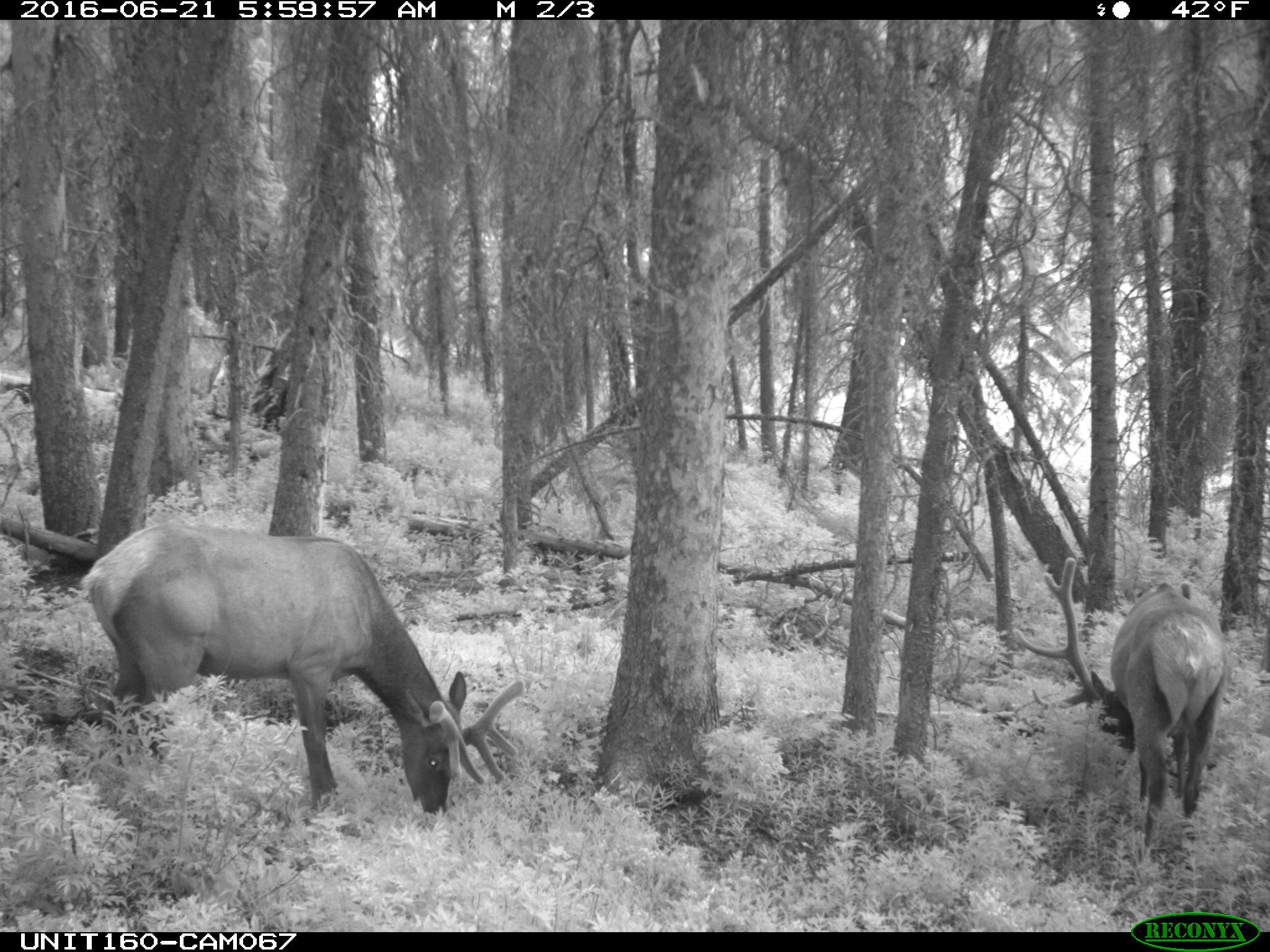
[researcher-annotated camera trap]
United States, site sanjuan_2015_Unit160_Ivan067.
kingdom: Animalia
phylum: Chordata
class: Mammalia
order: Artiodactyla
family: Cervidae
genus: Cervus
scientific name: Cervus elaphus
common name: red deer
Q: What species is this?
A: Cervus elaphus (red deer).